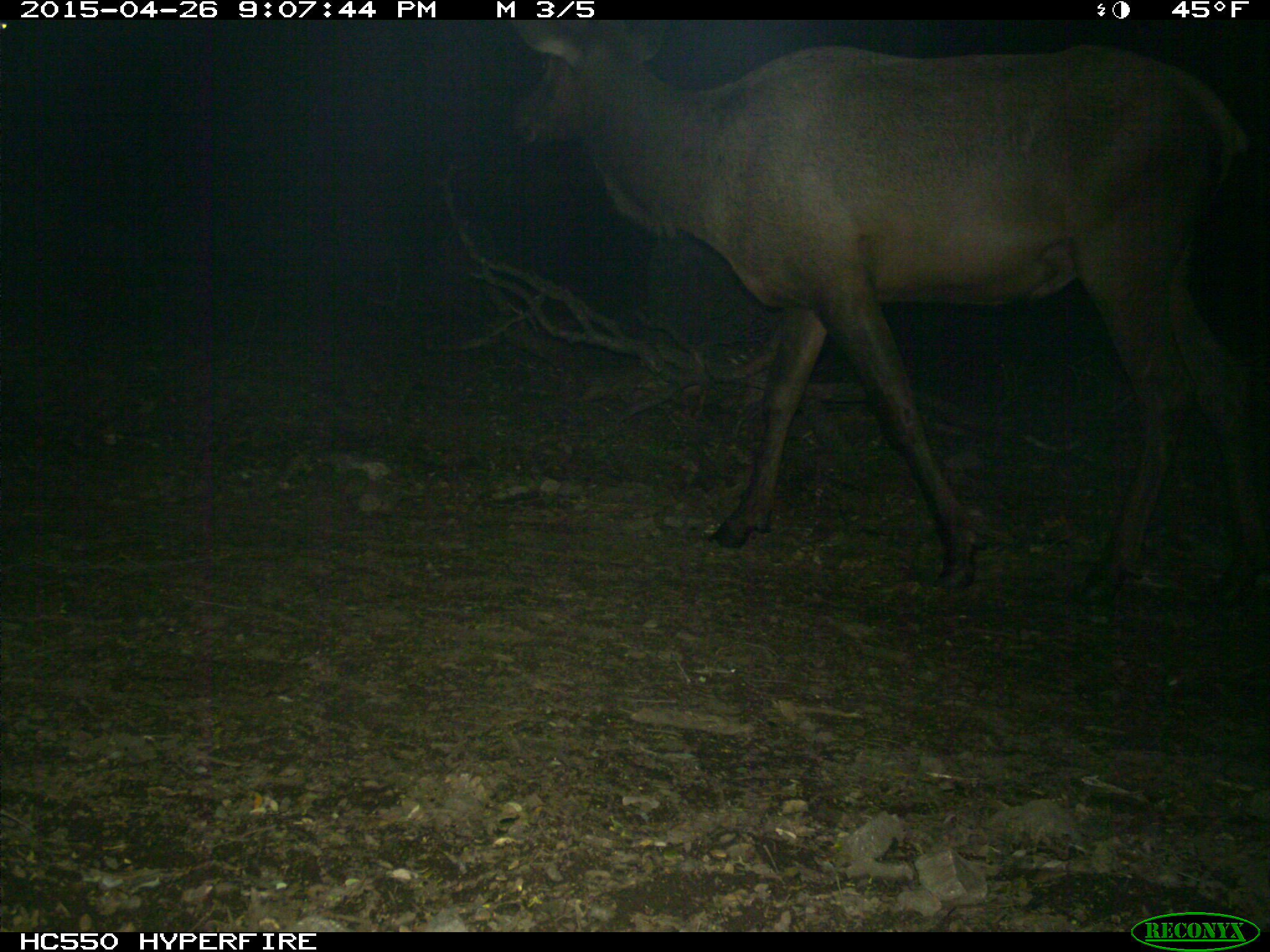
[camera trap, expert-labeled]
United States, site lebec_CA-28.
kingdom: Animalia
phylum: Chordata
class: Mammalia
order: Artiodactyla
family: Cervidae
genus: Cervus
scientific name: Cervus canadensis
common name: elk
Cervus canadensis (elk).